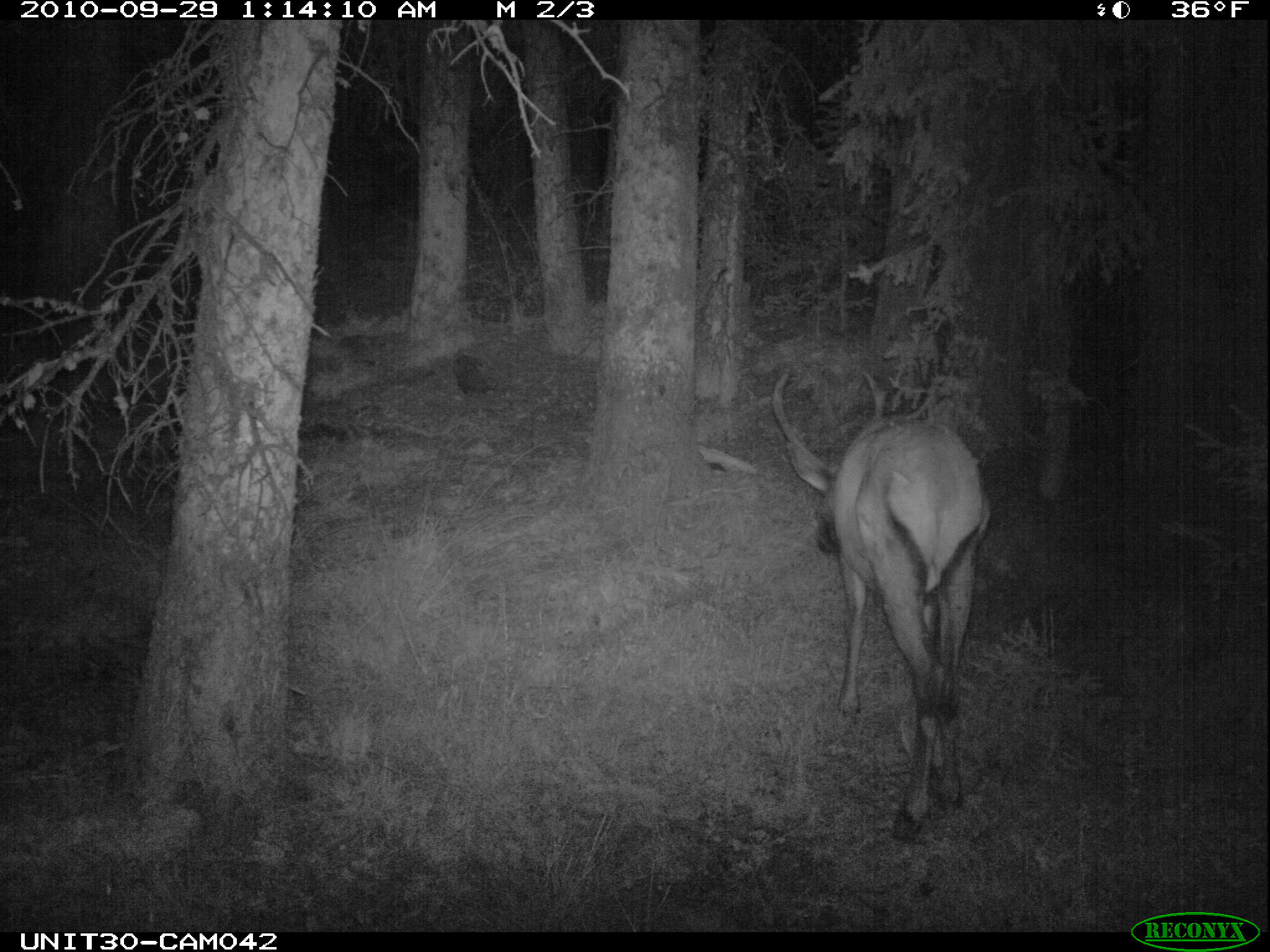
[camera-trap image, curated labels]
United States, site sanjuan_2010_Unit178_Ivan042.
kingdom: Animalia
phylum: Chordata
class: Mammalia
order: Artiodactyla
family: Cervidae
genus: Cervus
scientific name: Cervus elaphus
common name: red deer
Cervus elaphus (red deer).